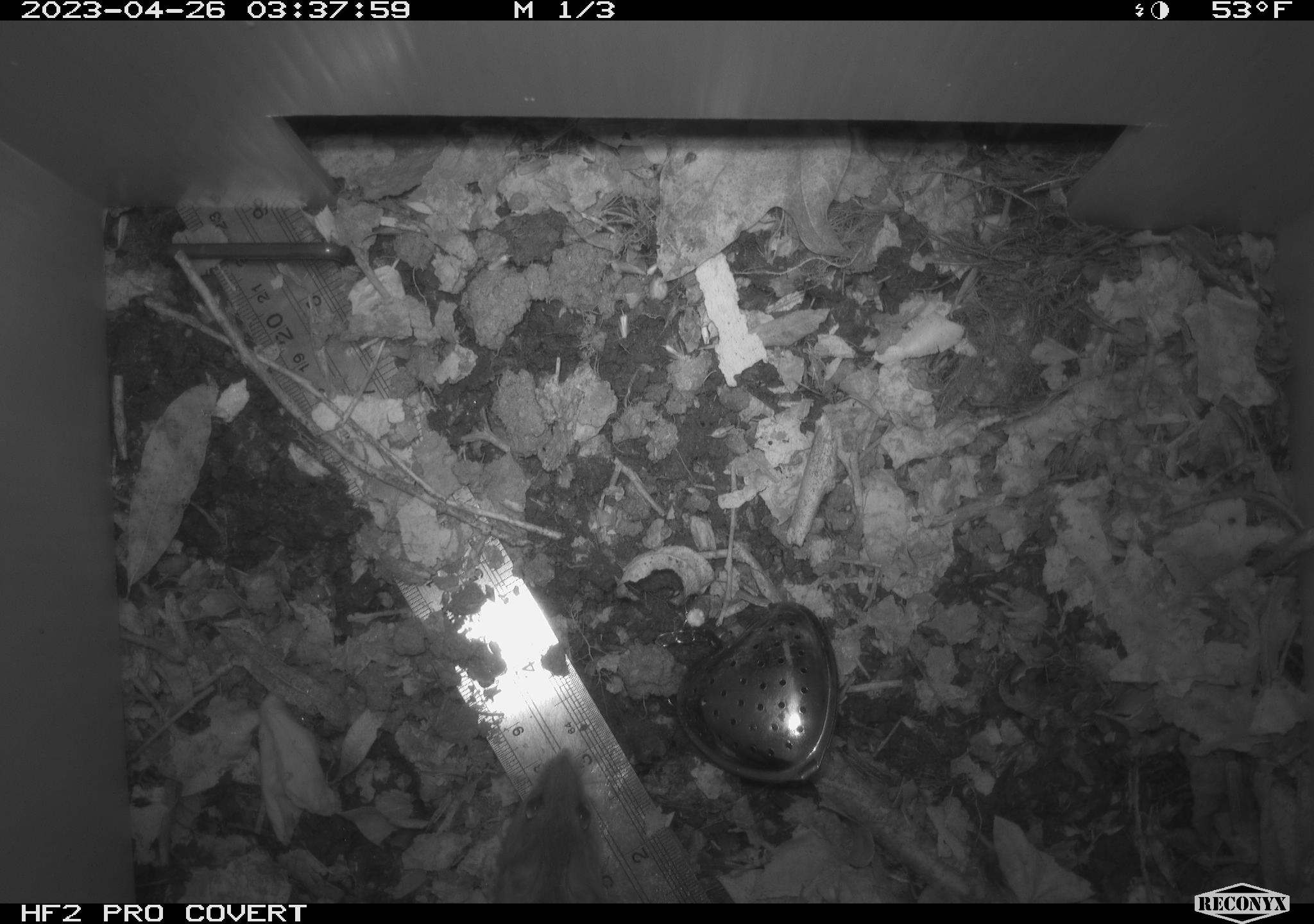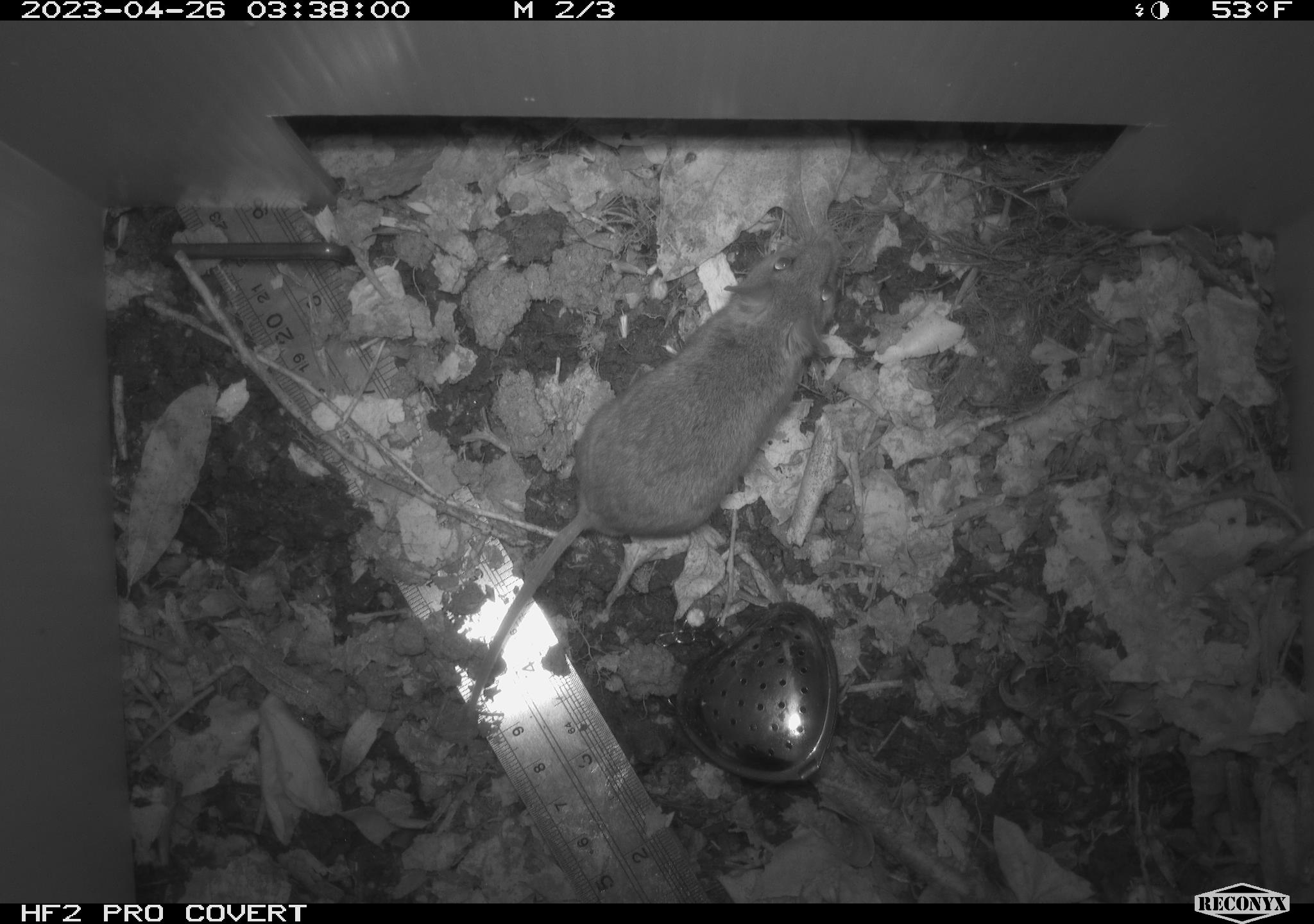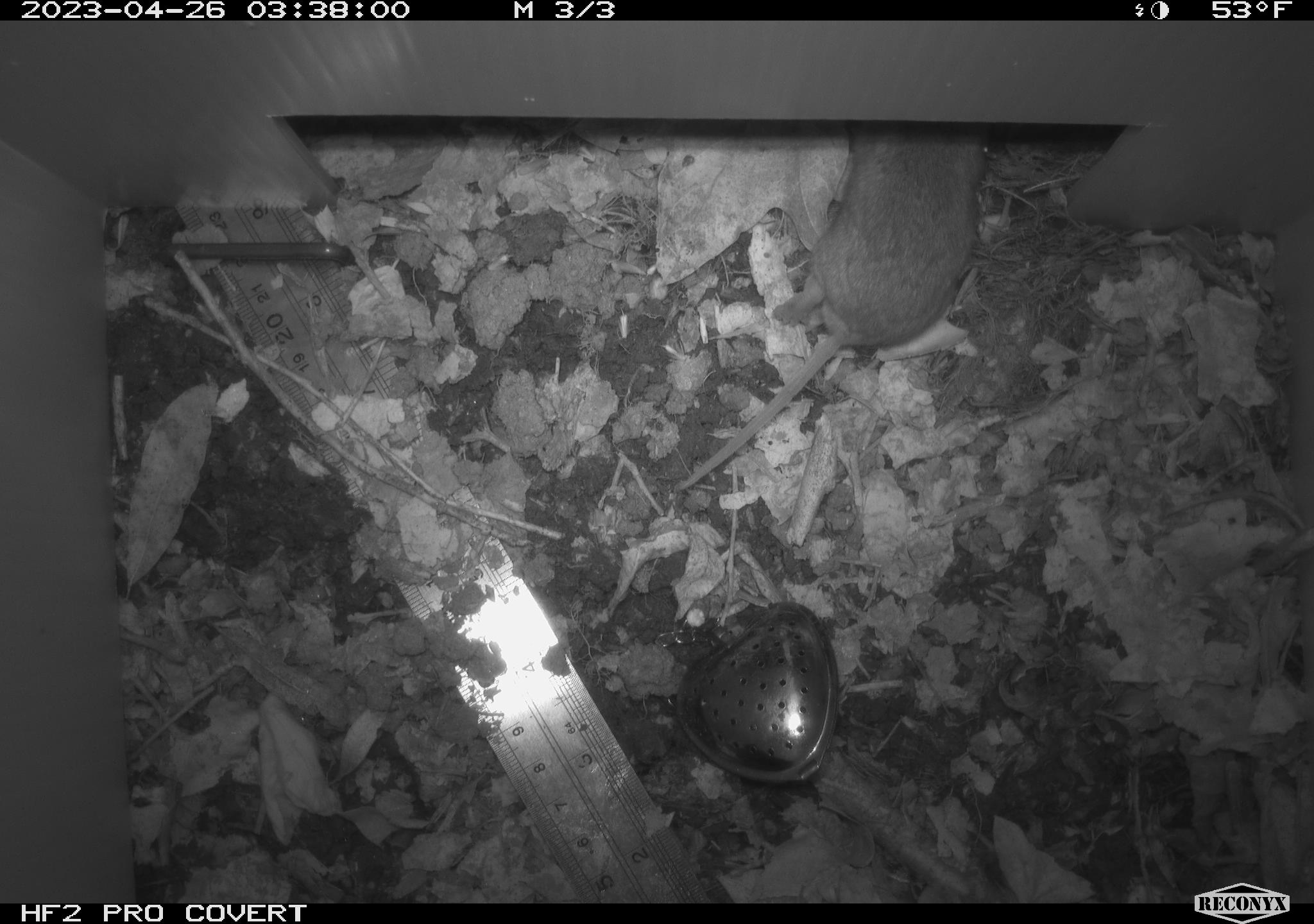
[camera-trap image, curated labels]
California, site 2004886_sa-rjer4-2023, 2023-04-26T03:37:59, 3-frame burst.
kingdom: Animalia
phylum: Chordata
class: Mammalia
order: Rodentia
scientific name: Rodentia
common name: mouse species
Mouse species (Rodentia).